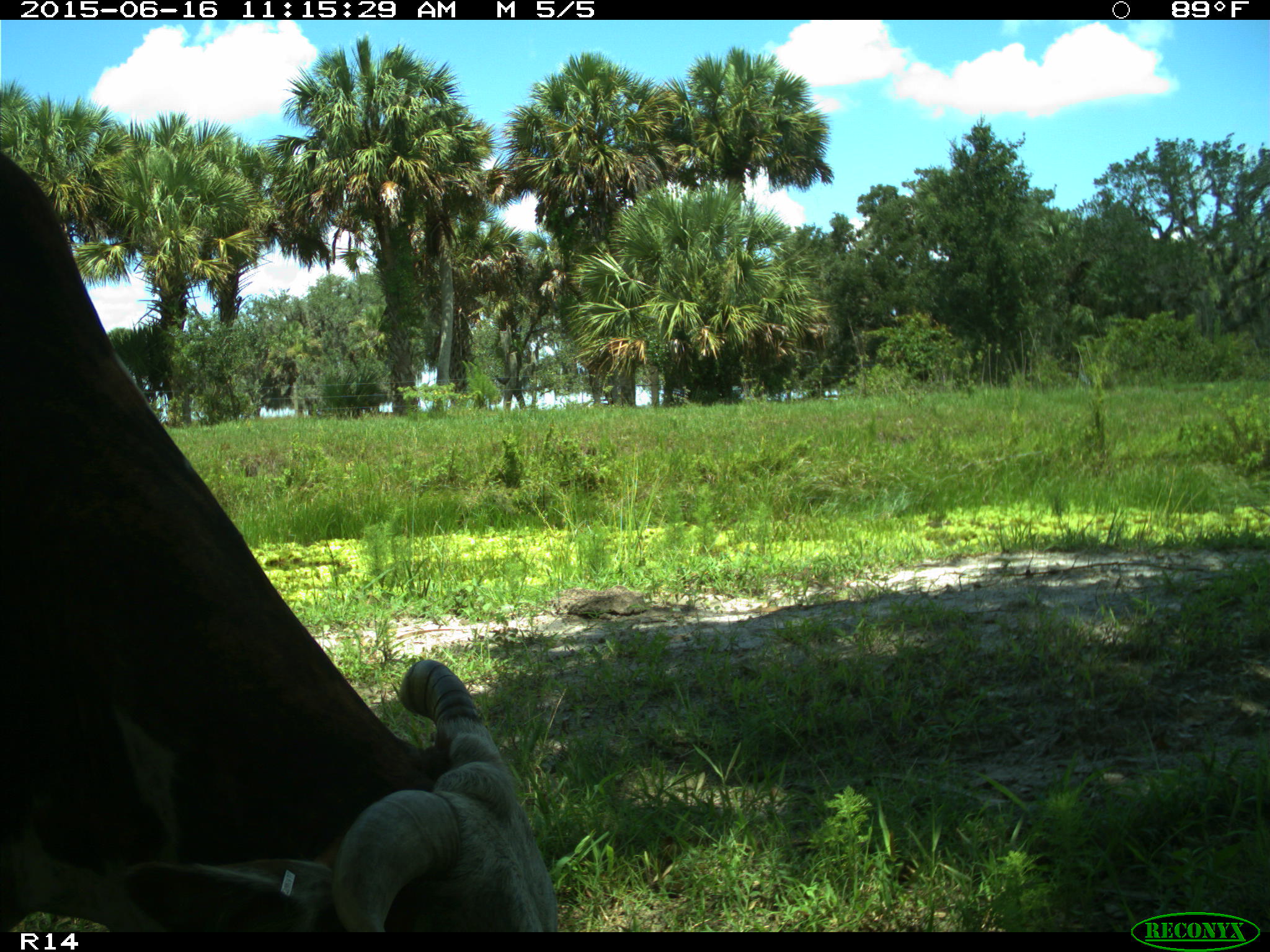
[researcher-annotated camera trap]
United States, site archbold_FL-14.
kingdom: Animalia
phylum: Chordata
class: Mammalia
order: Artiodactyla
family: Bovidae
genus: Bos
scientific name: Bos taurus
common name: domestic cow